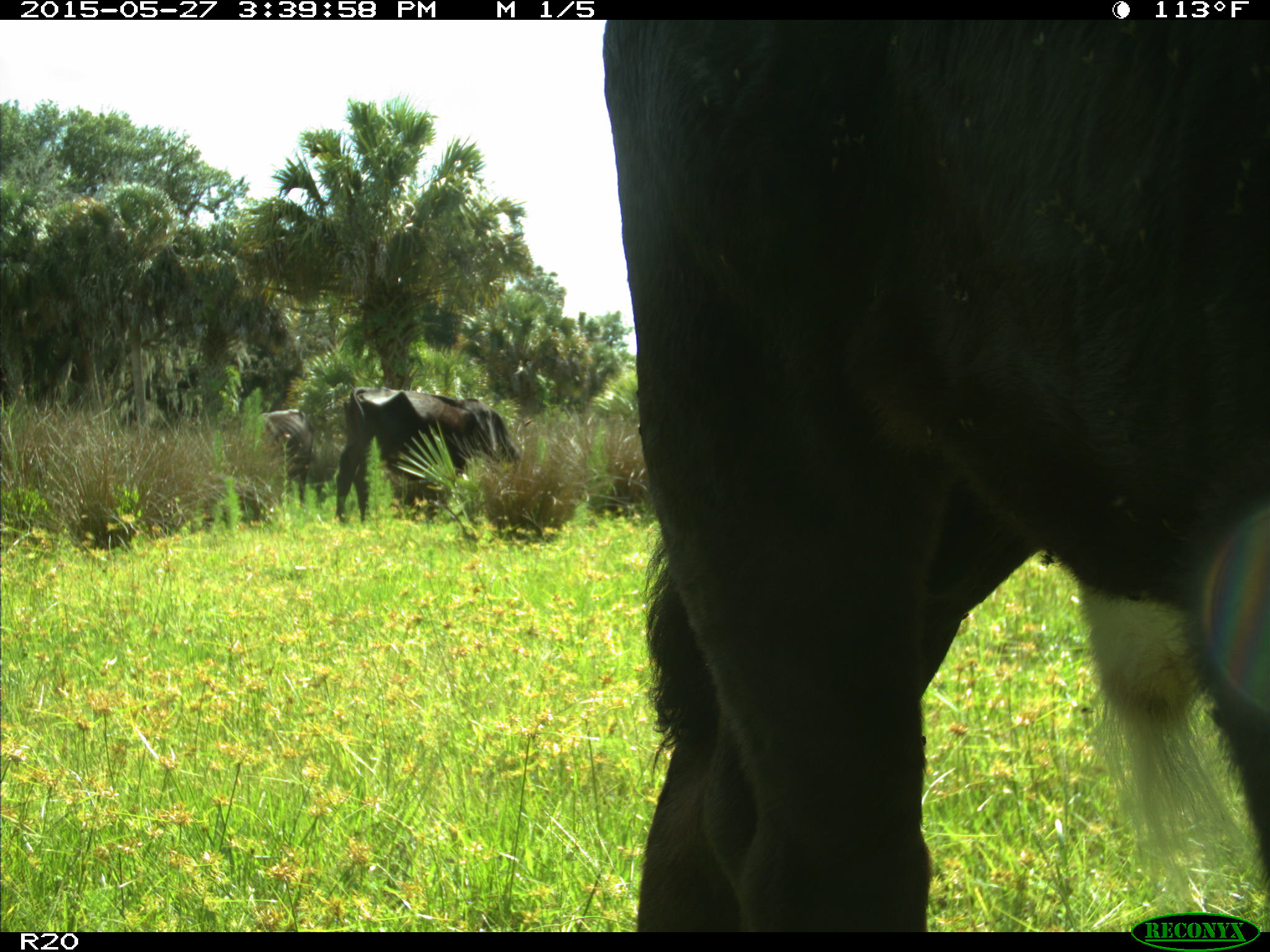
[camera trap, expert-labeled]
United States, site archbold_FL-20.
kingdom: Animalia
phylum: Chordata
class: Mammalia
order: Artiodactyla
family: Bovidae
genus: Bos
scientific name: Bos taurus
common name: domestic cow